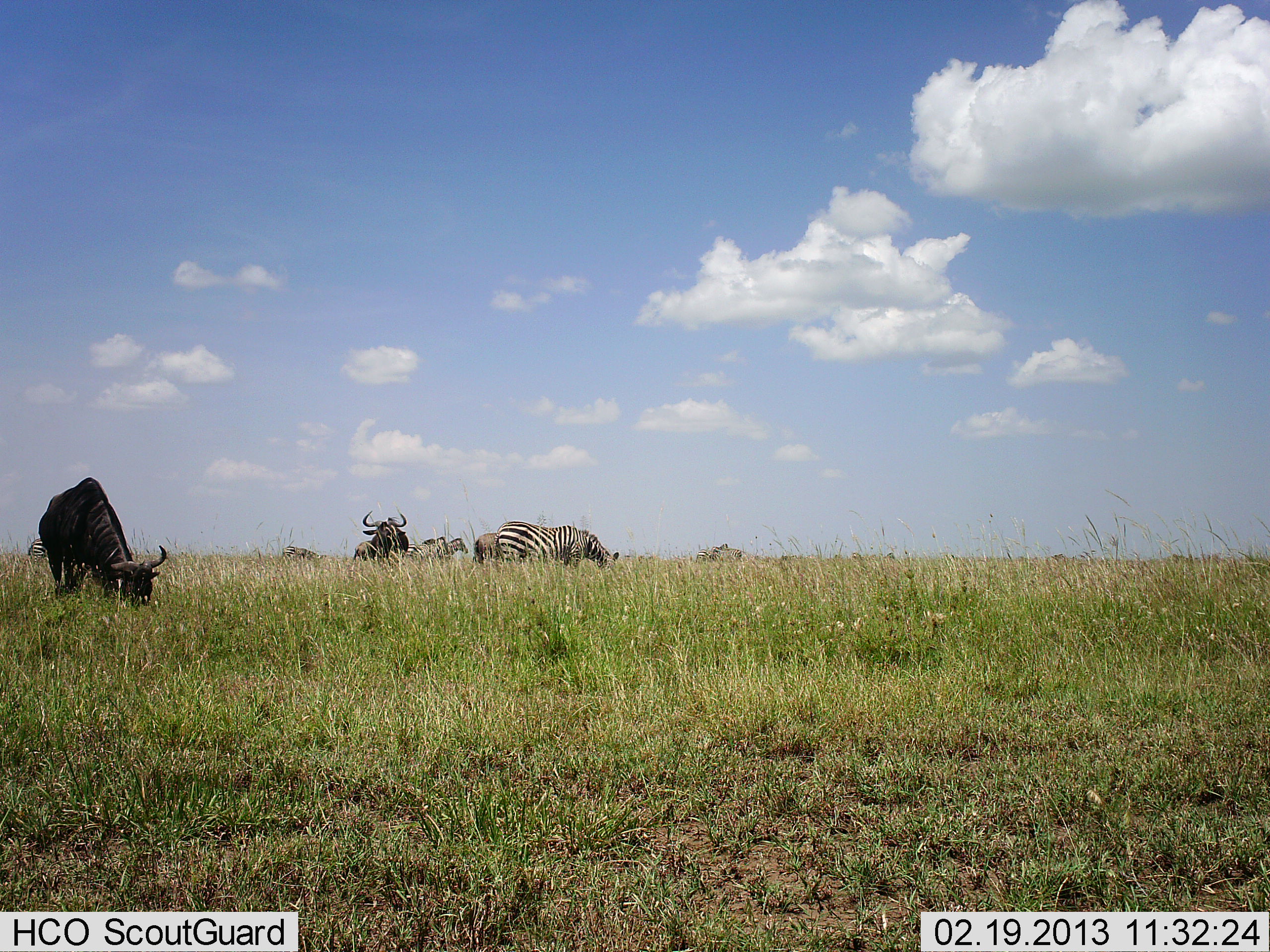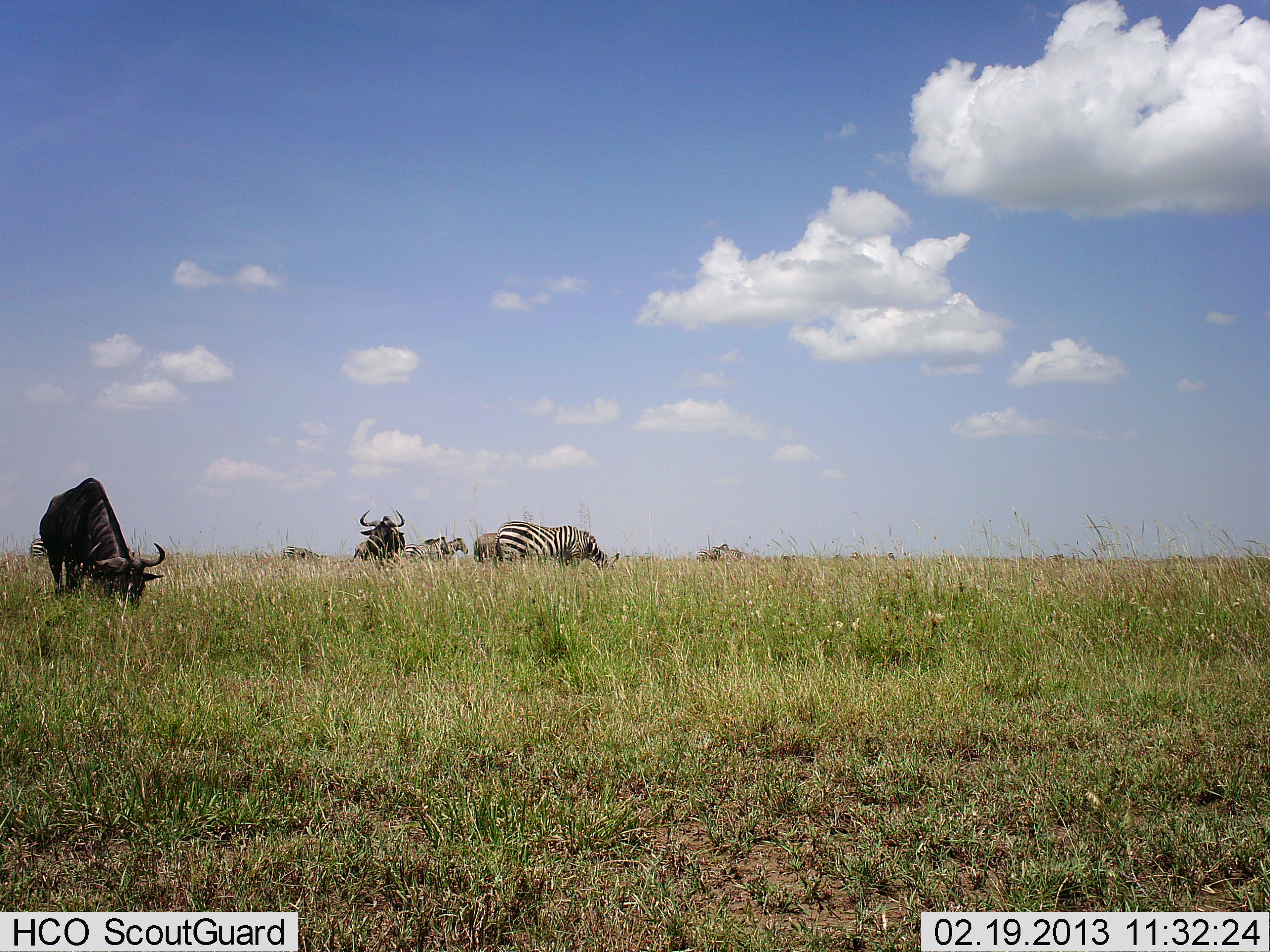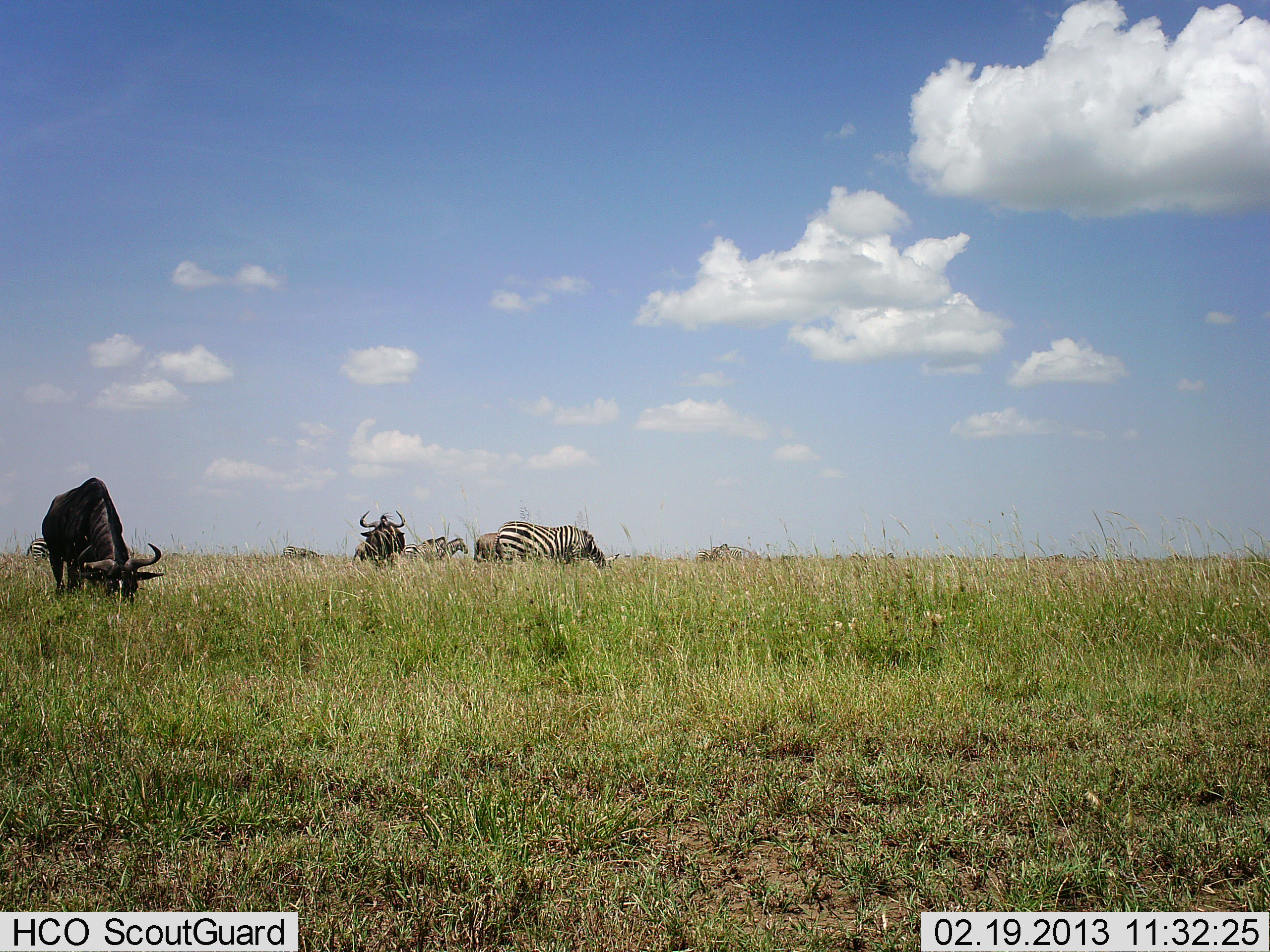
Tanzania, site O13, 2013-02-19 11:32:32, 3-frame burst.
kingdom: Animalia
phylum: Chordata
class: Mammalia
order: Artiodactyla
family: Bovidae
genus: Connochaetes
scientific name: Connochaetes taurinus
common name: blue wildebeest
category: wildebeest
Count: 2.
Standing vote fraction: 67%.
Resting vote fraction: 3%.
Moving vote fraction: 0%.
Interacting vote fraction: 0%.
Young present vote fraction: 0%.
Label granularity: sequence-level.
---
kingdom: Animalia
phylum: Chordata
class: Mammalia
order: Perissodactyla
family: Equidae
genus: Equus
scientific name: Equus quagga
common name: plains zebra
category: zebra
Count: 3.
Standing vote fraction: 52%.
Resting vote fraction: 0%.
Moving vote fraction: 6%.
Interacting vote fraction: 0%.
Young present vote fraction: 0%.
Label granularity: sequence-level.